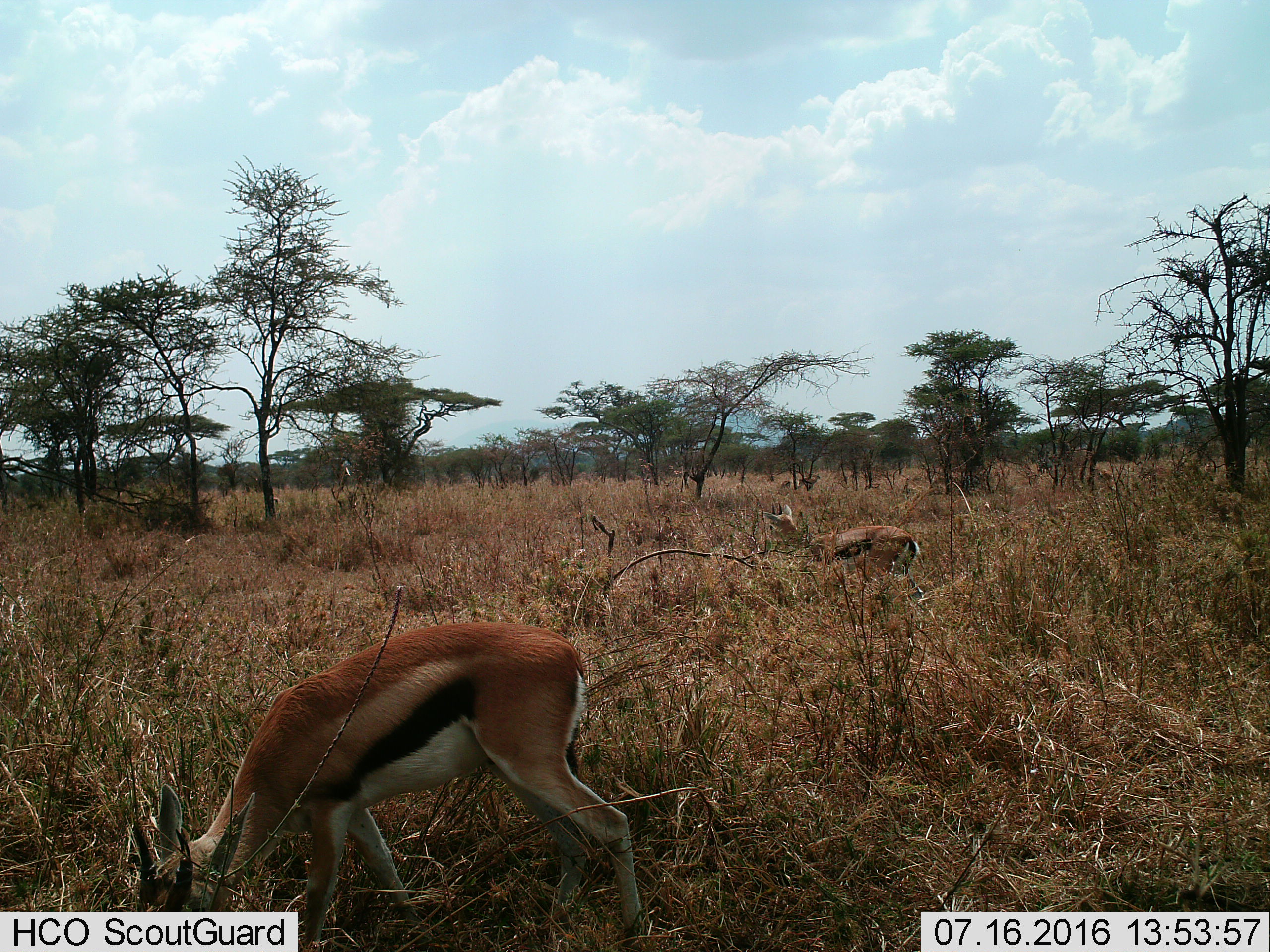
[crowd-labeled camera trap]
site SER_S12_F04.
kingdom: Animalia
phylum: Chordata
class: Mammalia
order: Artiodactyla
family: Bovidae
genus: Eudorcas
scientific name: Eudorcas thomsonii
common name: thomson's gazelle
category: gazellethomsons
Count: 2.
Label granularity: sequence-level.